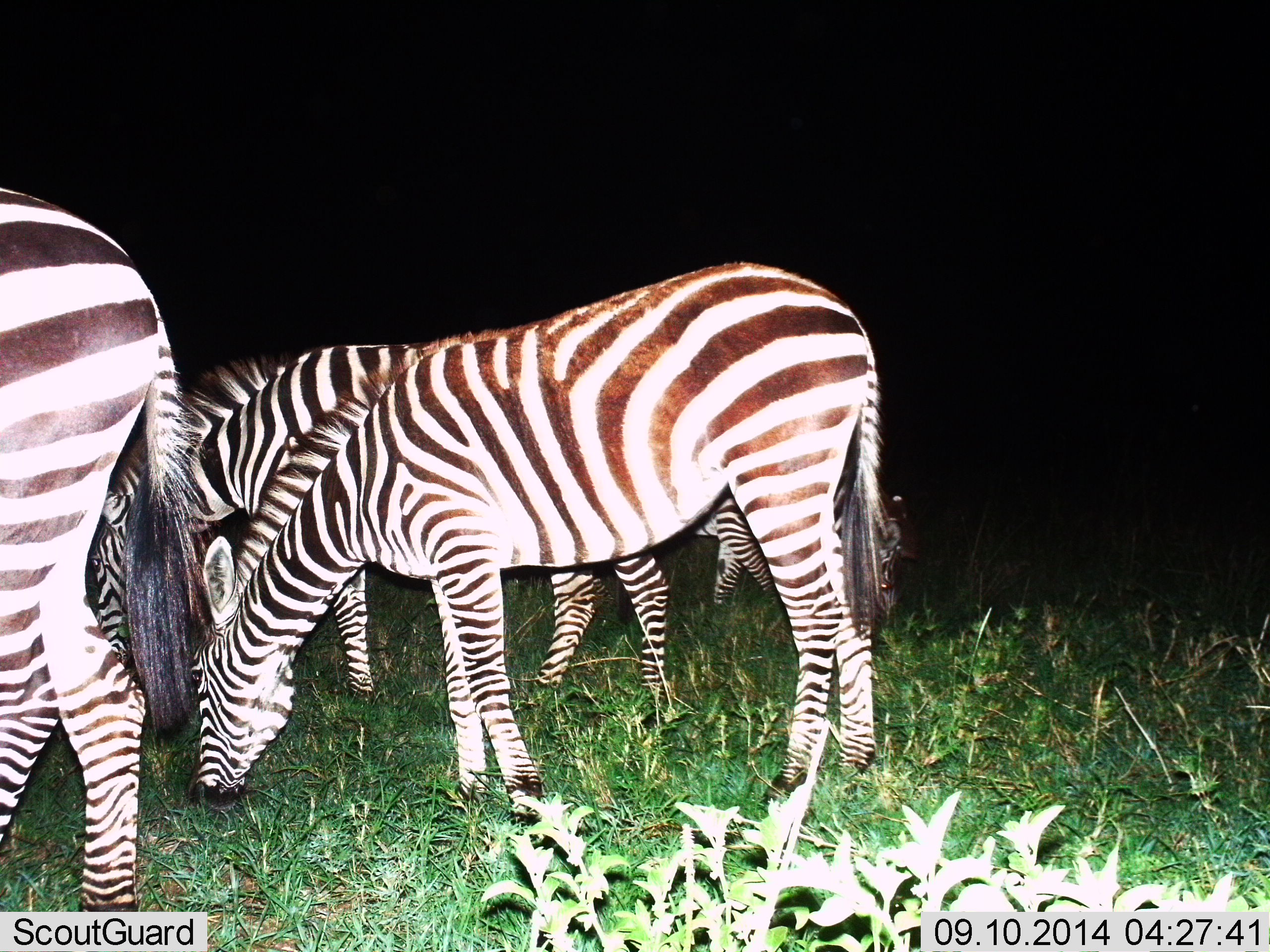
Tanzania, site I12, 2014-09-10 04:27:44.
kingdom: Animalia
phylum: Chordata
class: Mammalia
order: Perissodactyla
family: Equidae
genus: Equus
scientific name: Equus quagga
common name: plains zebra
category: zebra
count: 4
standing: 20%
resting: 0%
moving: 10%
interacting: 0%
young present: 0%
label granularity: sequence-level